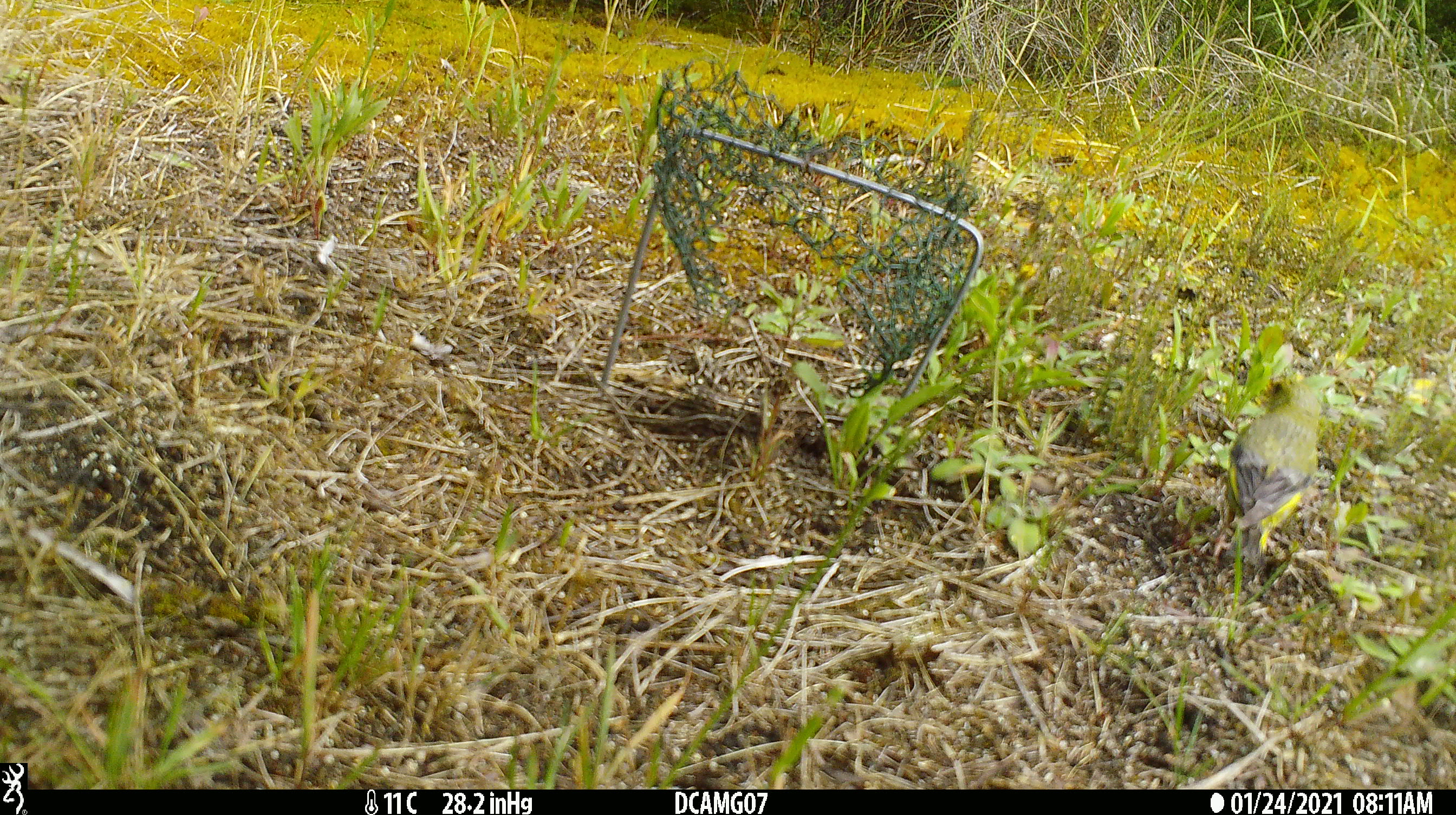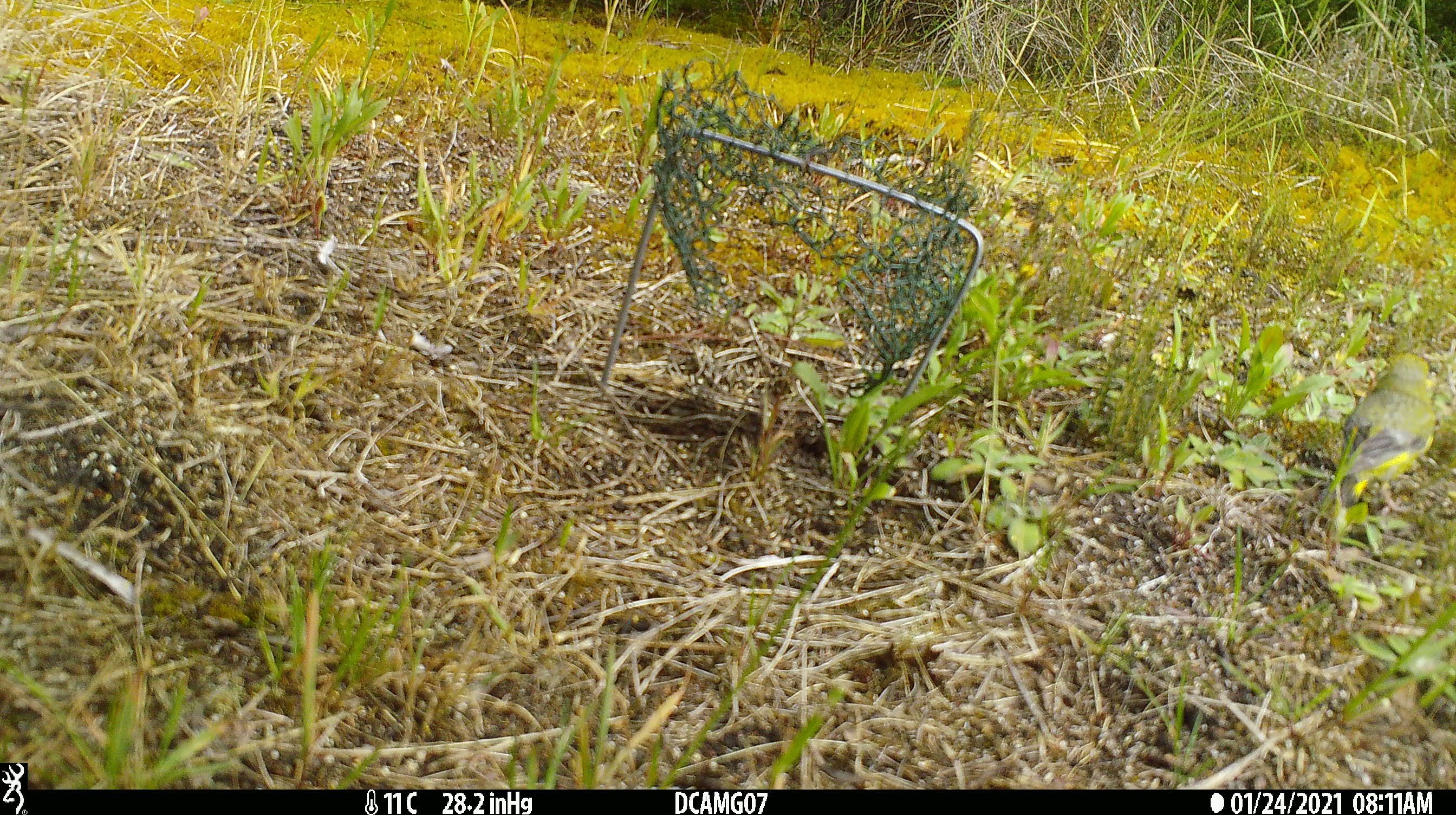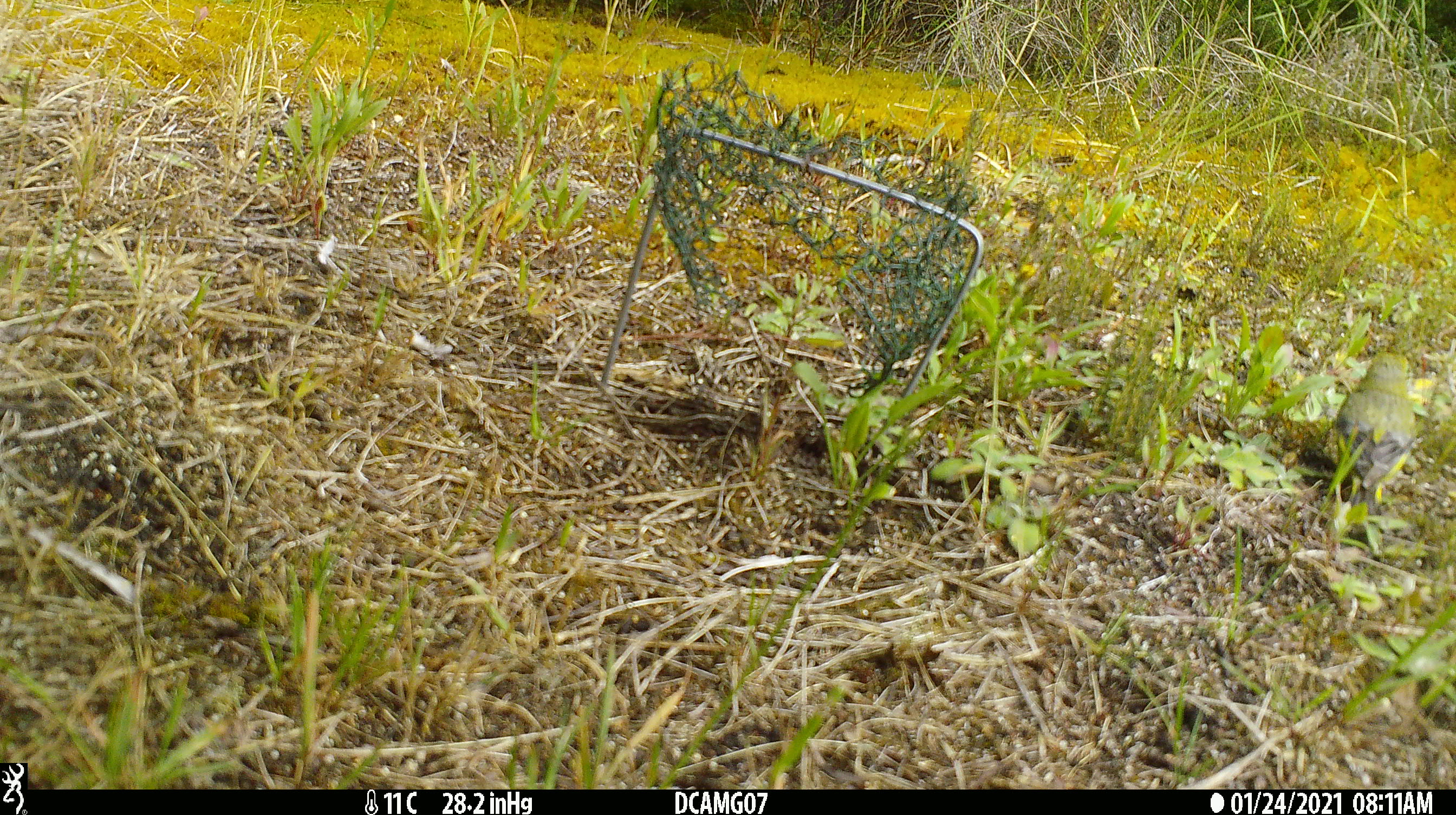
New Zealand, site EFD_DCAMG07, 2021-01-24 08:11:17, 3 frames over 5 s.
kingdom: Animalia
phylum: Chordata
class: Aves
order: Passeriformes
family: Fringillidae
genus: Chloris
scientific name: Chloris chloris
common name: greenfinch